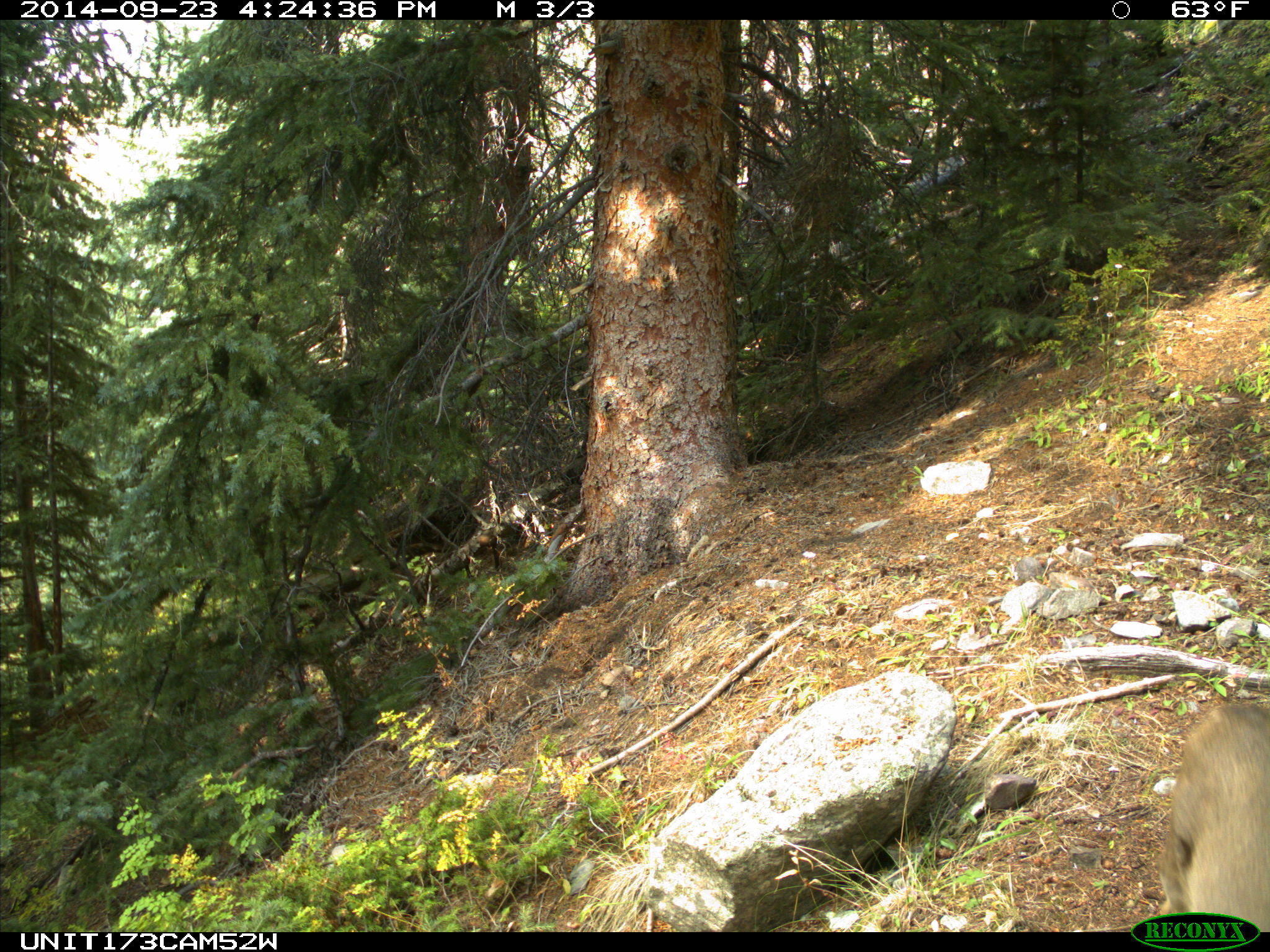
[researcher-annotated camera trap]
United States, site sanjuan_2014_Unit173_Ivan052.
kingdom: Animalia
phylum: Chordata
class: Mammalia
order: Artiodactyla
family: Cervidae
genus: Odocoileus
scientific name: Odocoileus hemionus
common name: mule deer